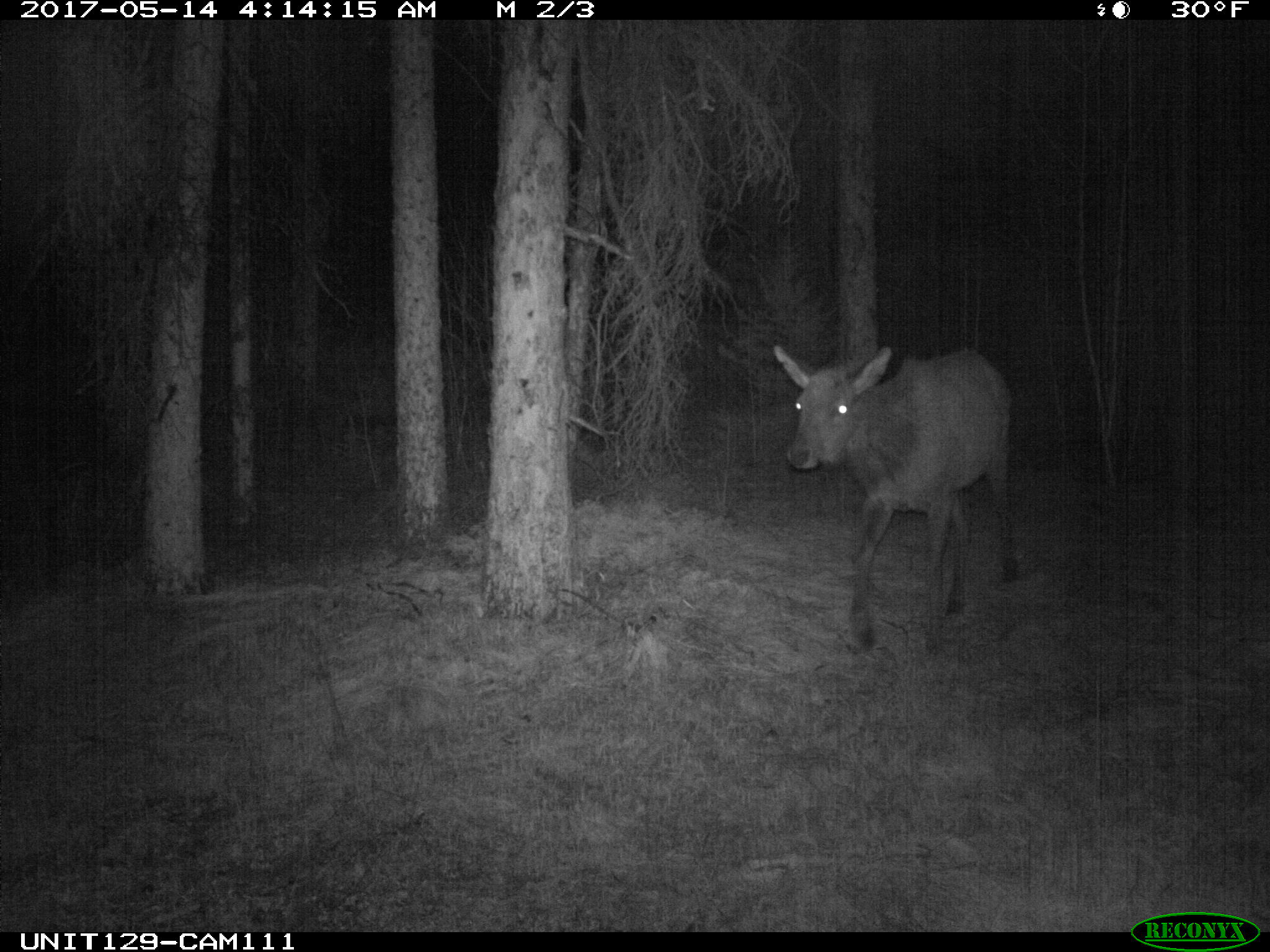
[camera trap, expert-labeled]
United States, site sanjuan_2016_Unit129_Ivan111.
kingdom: Animalia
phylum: Chordata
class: Mammalia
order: Artiodactyla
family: Cervidae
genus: Cervus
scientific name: Cervus elaphus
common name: red deer